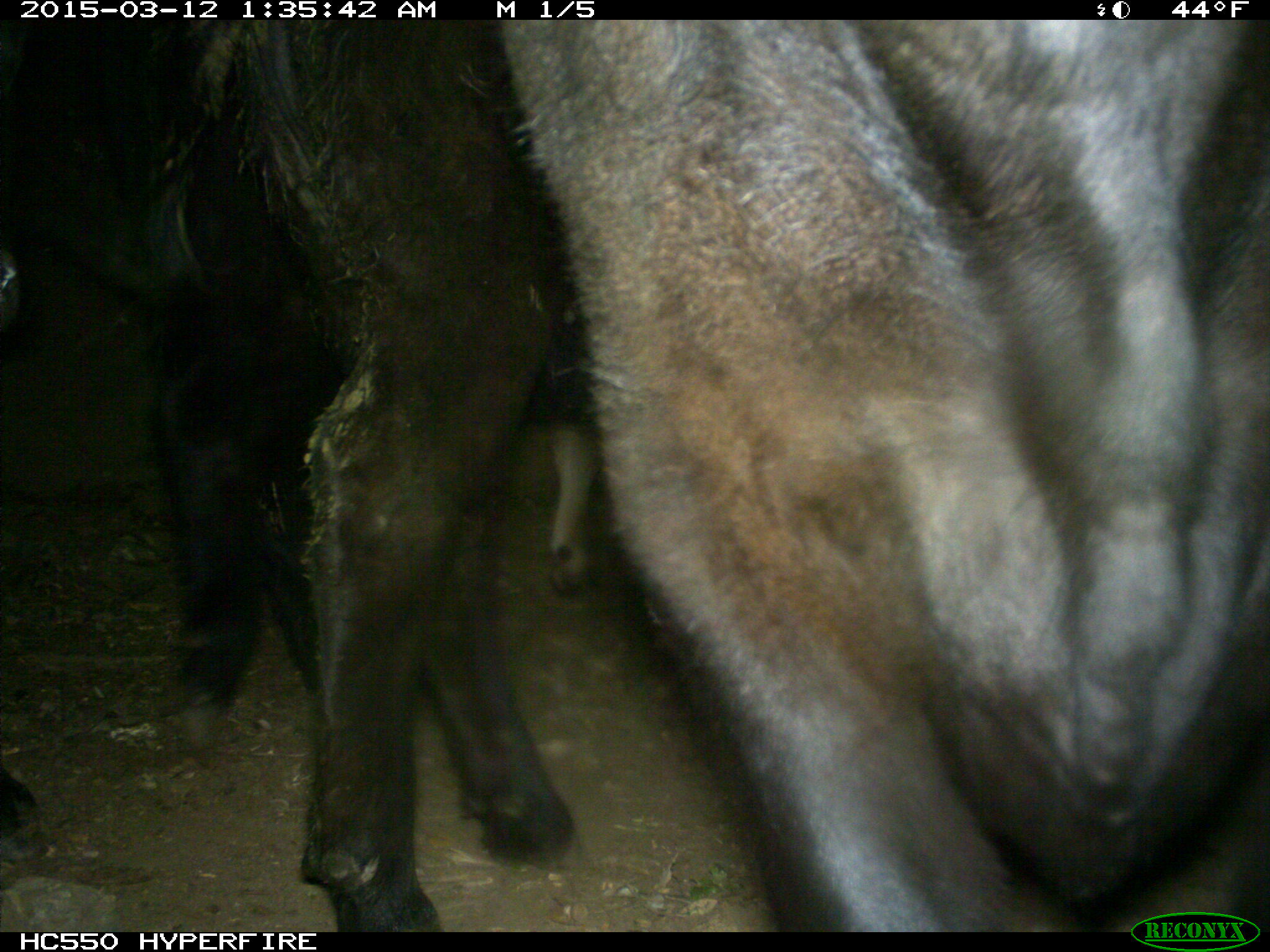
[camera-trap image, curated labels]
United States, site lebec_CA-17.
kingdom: Animalia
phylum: Chordata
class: Mammalia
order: Artiodactyla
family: Bovidae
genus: Bos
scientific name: Bos taurus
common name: domestic cow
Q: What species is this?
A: Bos taurus (domestic cow).